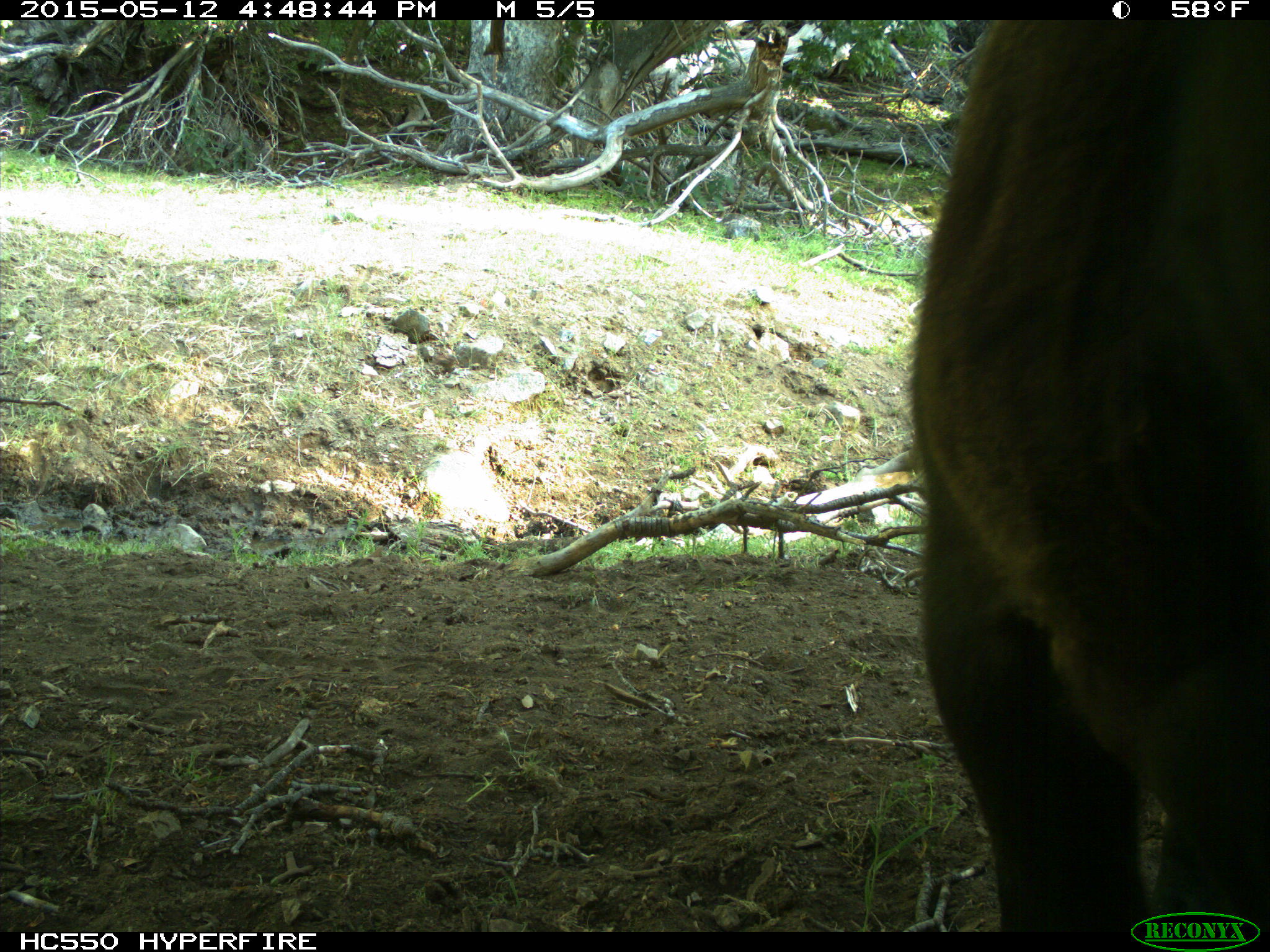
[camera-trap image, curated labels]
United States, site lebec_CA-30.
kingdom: Animalia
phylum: Chordata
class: Mammalia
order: Artiodactyla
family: Bovidae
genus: Bos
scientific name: Bos taurus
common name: domestic cow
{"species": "Bos taurus (domestic cow)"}